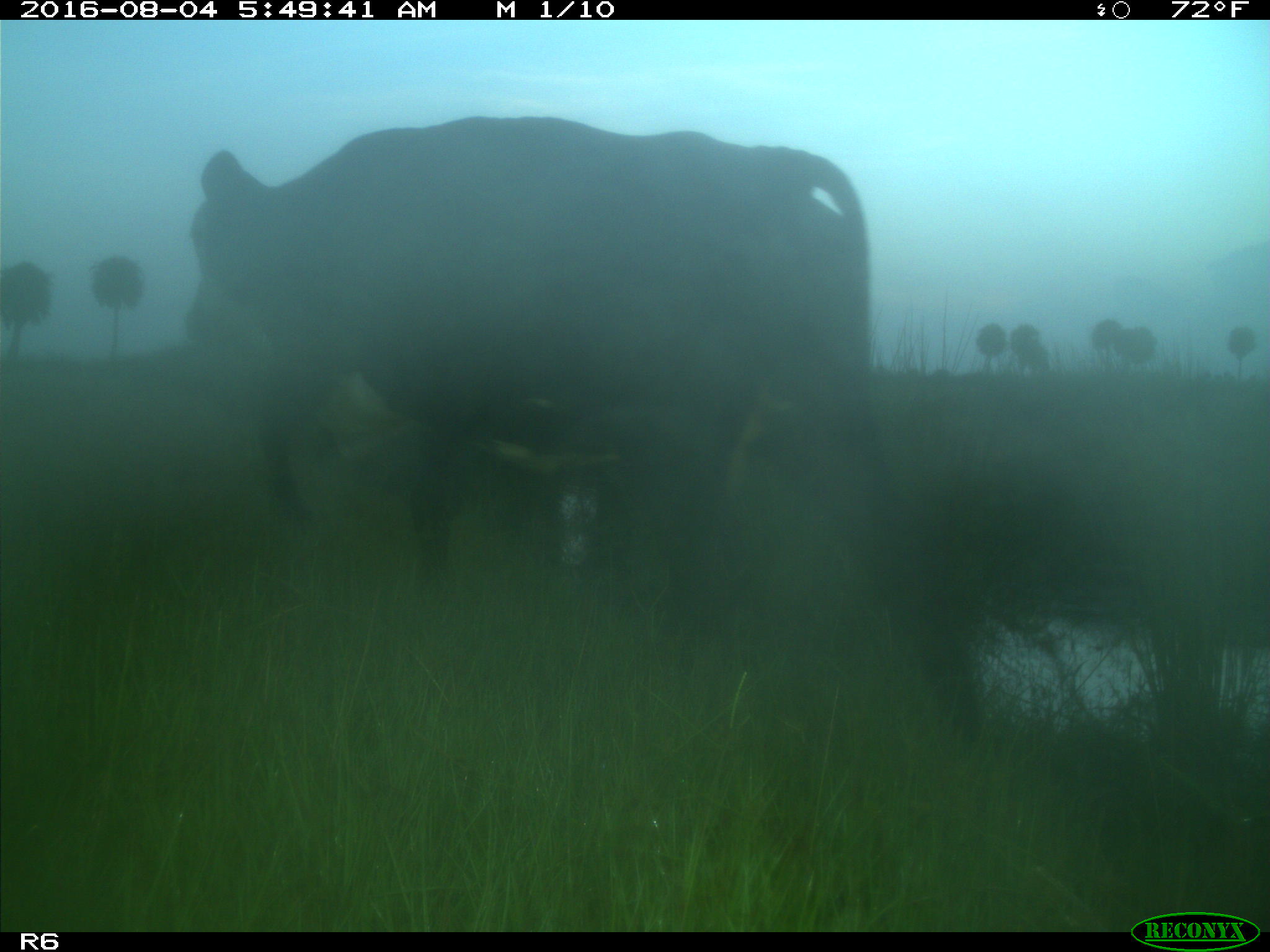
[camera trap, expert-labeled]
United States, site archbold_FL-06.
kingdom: Animalia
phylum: Chordata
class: Mammalia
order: Artiodactyla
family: Bovidae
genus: Bos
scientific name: Bos taurus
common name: domestic cow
Bos taurus (domestic cow).